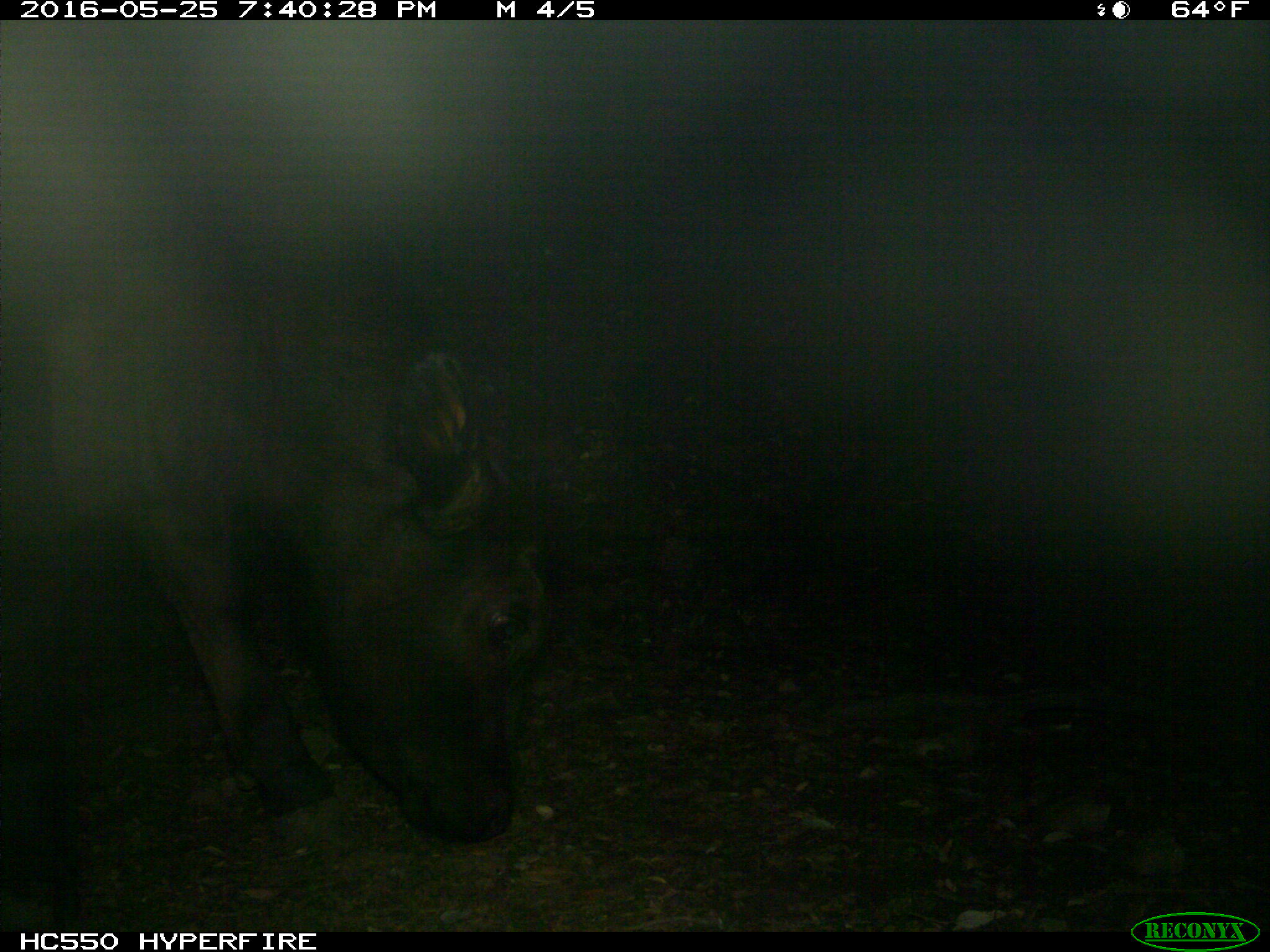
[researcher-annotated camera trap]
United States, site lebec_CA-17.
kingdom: Animalia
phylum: Chordata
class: Mammalia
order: Artiodactyla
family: Bovidae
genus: Bos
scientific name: Bos taurus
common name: domestic cow